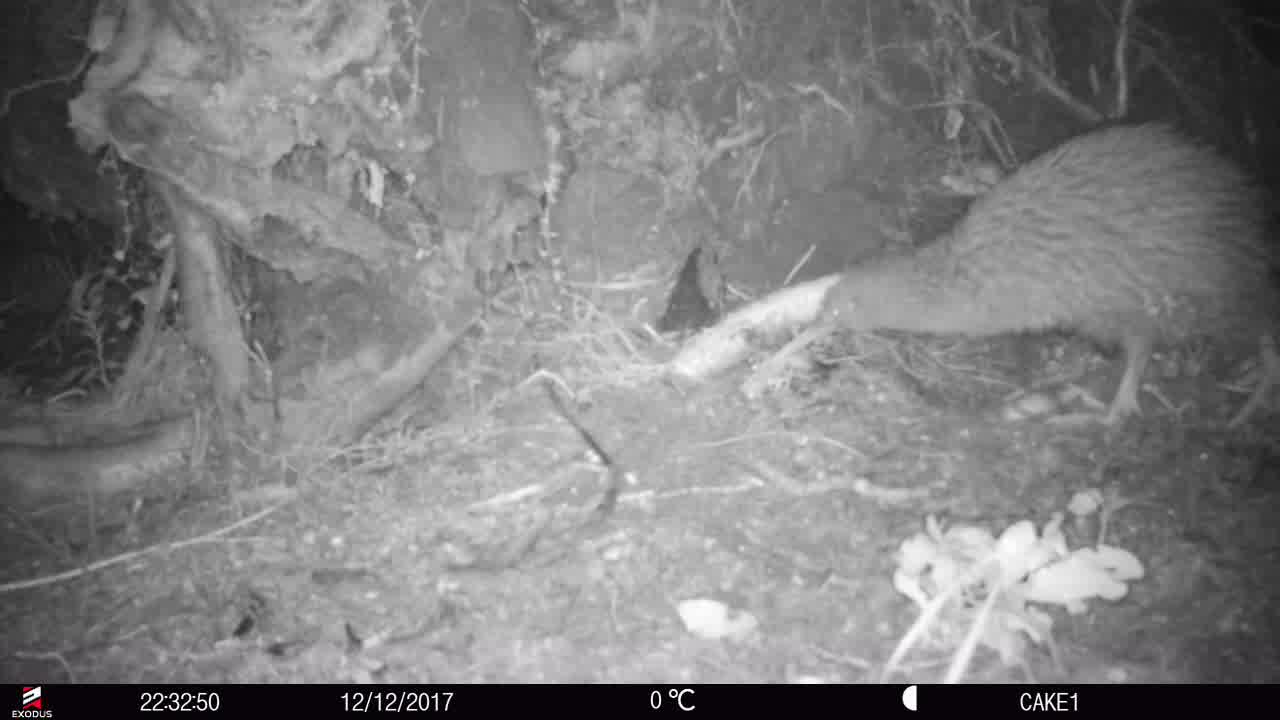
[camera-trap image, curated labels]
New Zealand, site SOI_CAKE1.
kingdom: Animalia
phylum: Chordata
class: Aves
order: Apterygiformes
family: Apterygidae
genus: Apteryx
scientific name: Apteryx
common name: kiwi